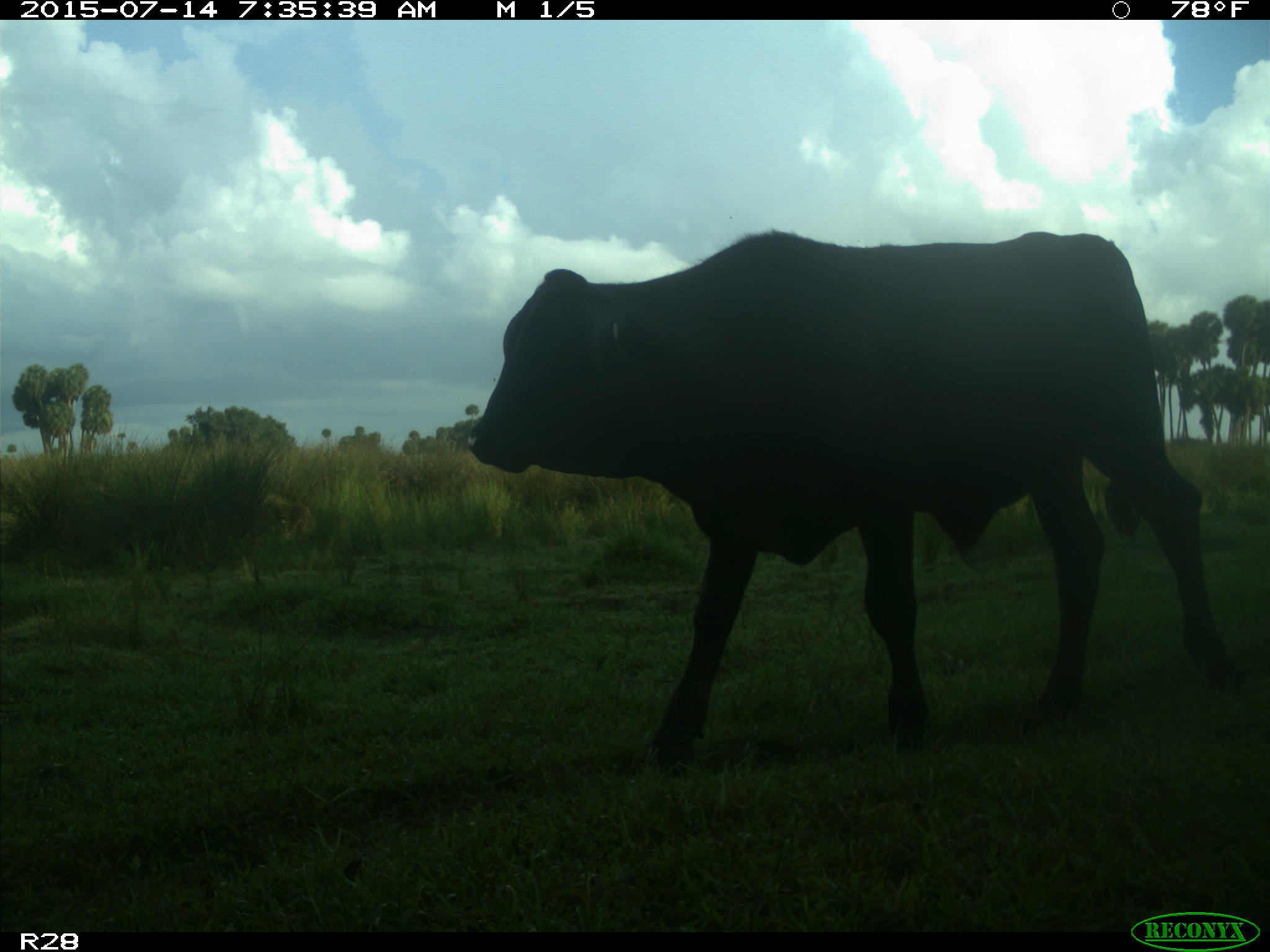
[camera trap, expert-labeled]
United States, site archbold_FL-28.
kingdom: Animalia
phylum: Chordata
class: Mammalia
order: Artiodactyla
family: Bovidae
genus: Bos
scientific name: Bos taurus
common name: domestic cow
Bos taurus (domestic cow).